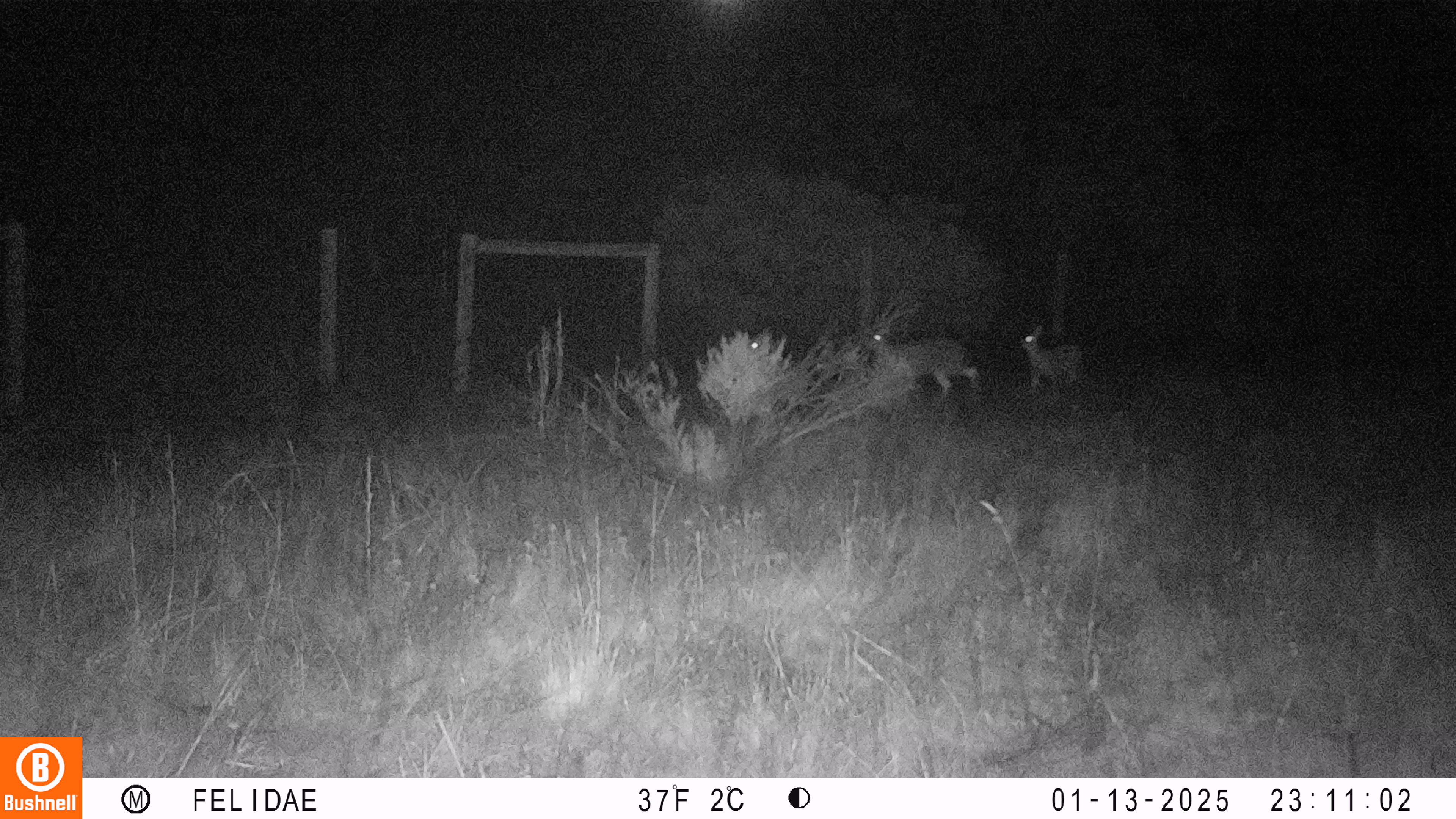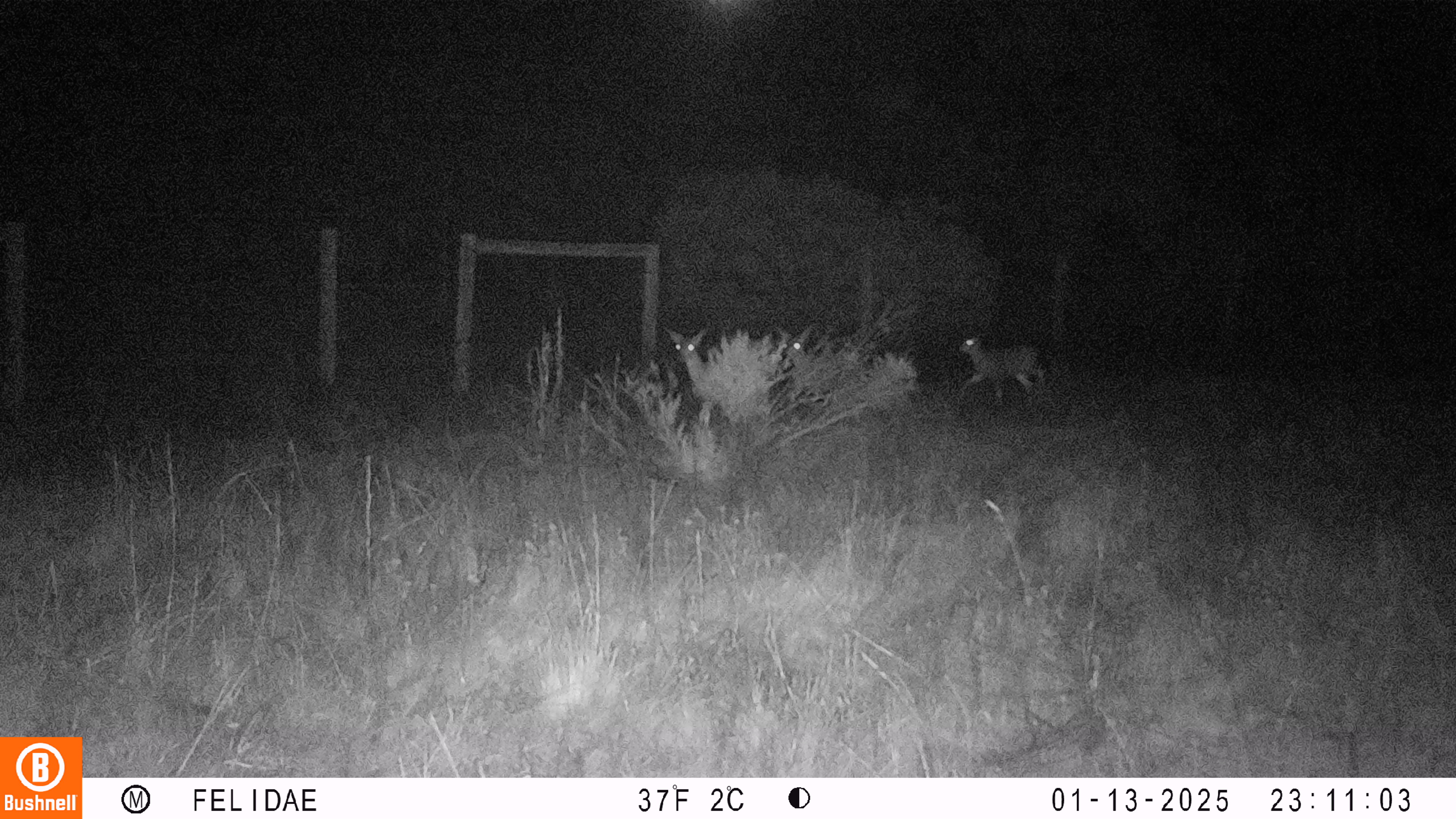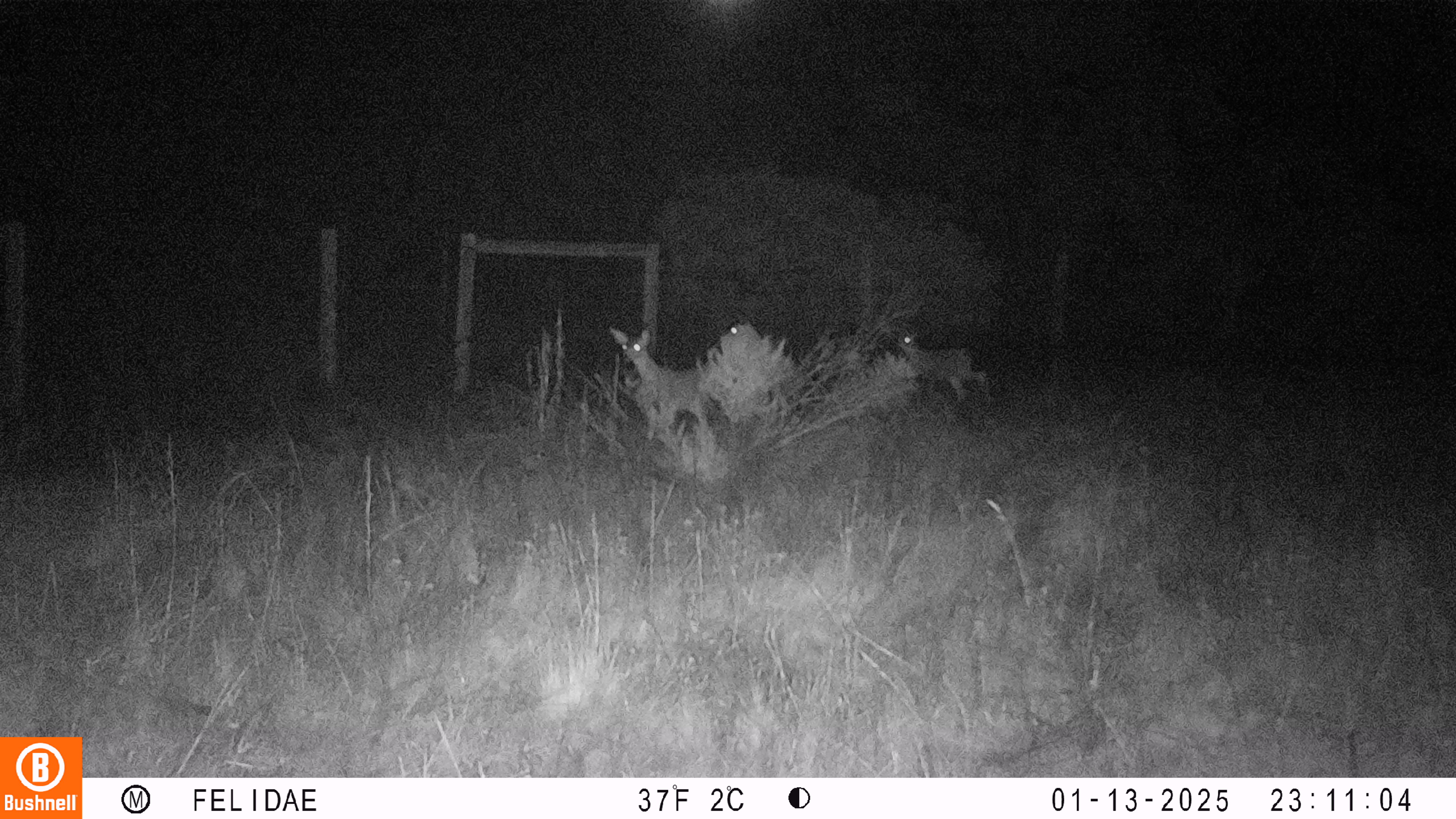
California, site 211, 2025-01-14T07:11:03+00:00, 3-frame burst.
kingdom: Animalia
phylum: Chordata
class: Mammalia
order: Artiodactyla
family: Cervidae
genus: Odocoileus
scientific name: Odocoileus hemionus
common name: mule deer